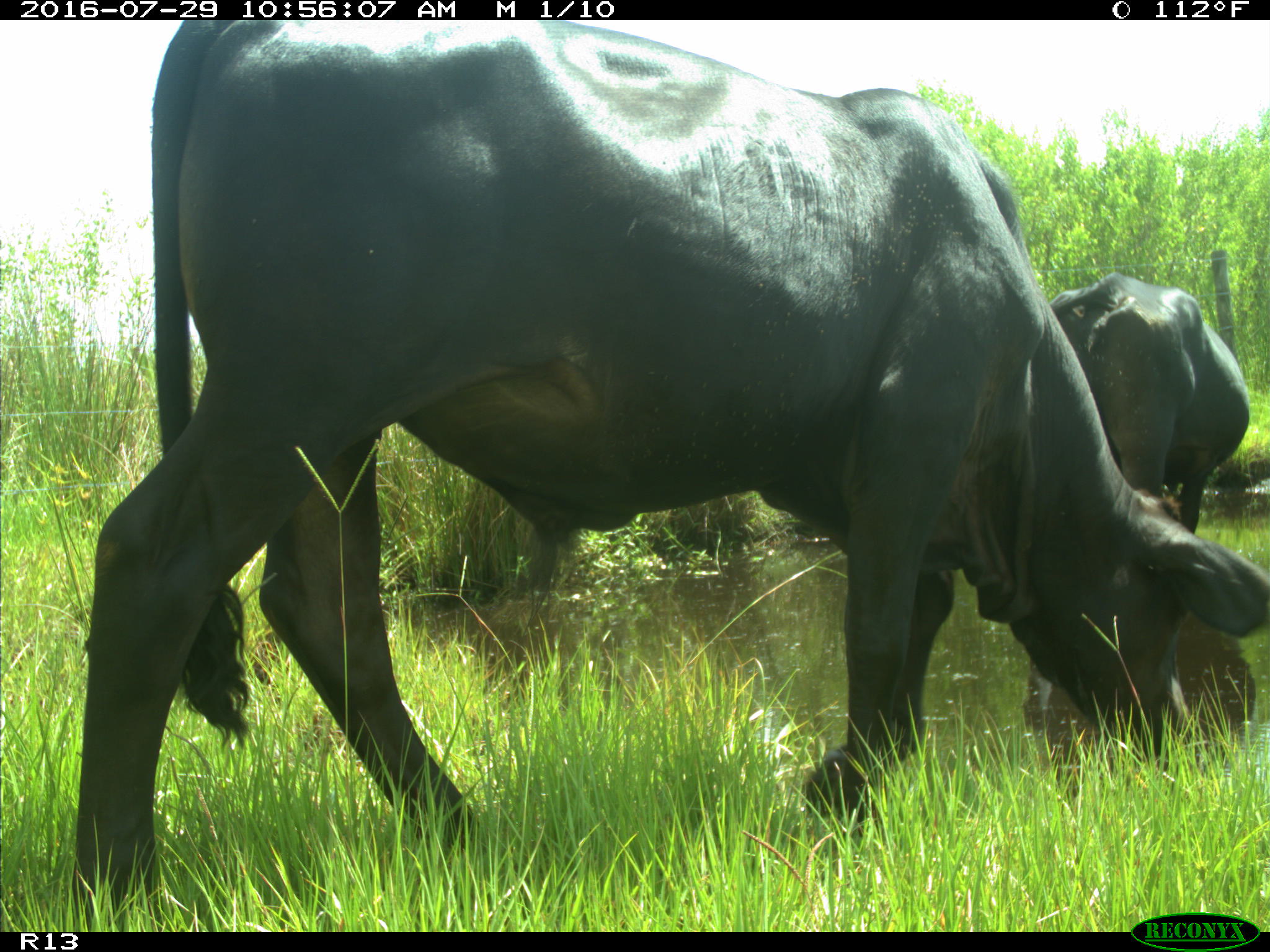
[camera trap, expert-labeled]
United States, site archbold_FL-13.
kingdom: Animalia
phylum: Chordata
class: Mammalia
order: Artiodactyla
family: Bovidae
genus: Bos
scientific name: Bos taurus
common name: domestic cow